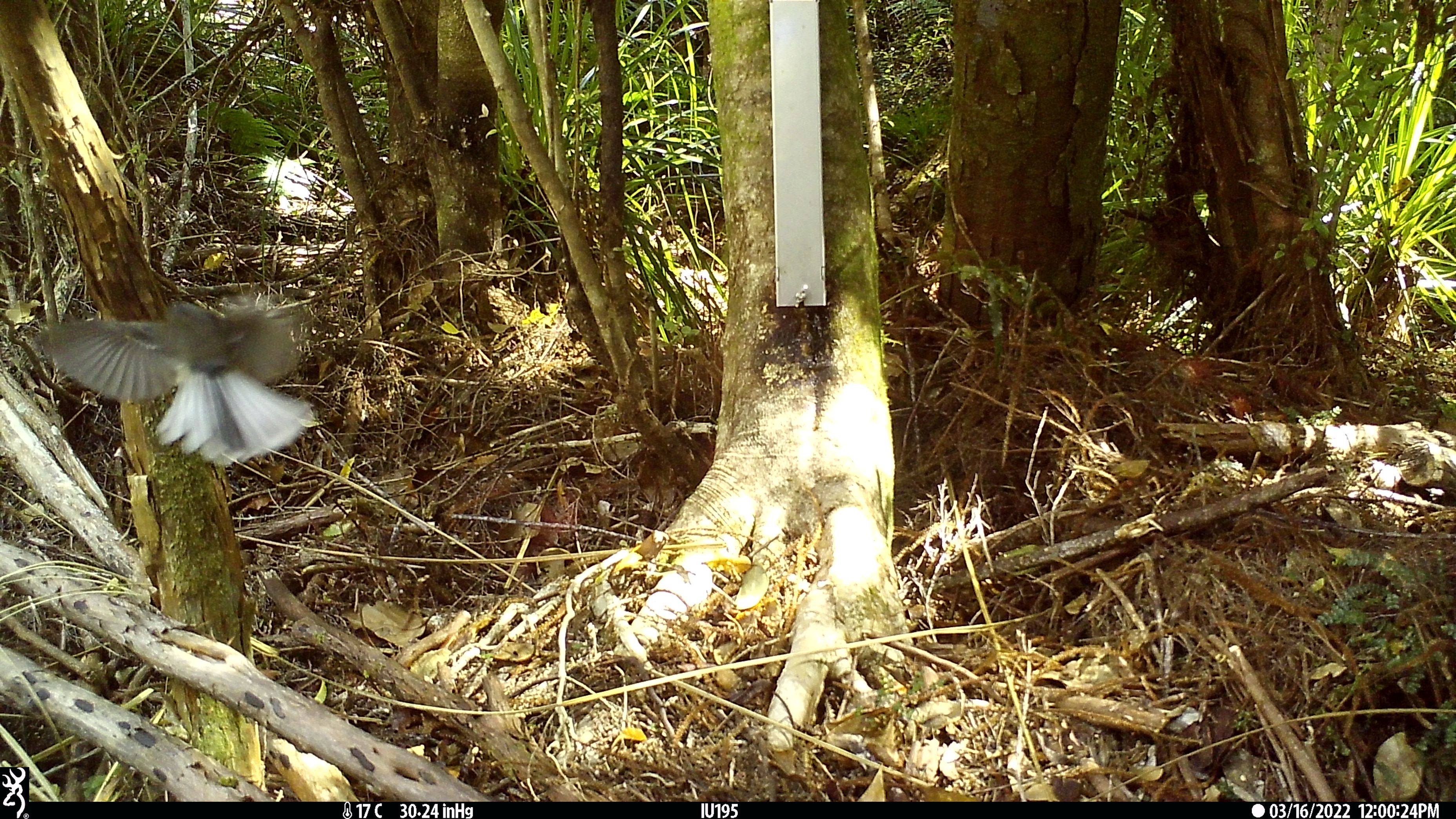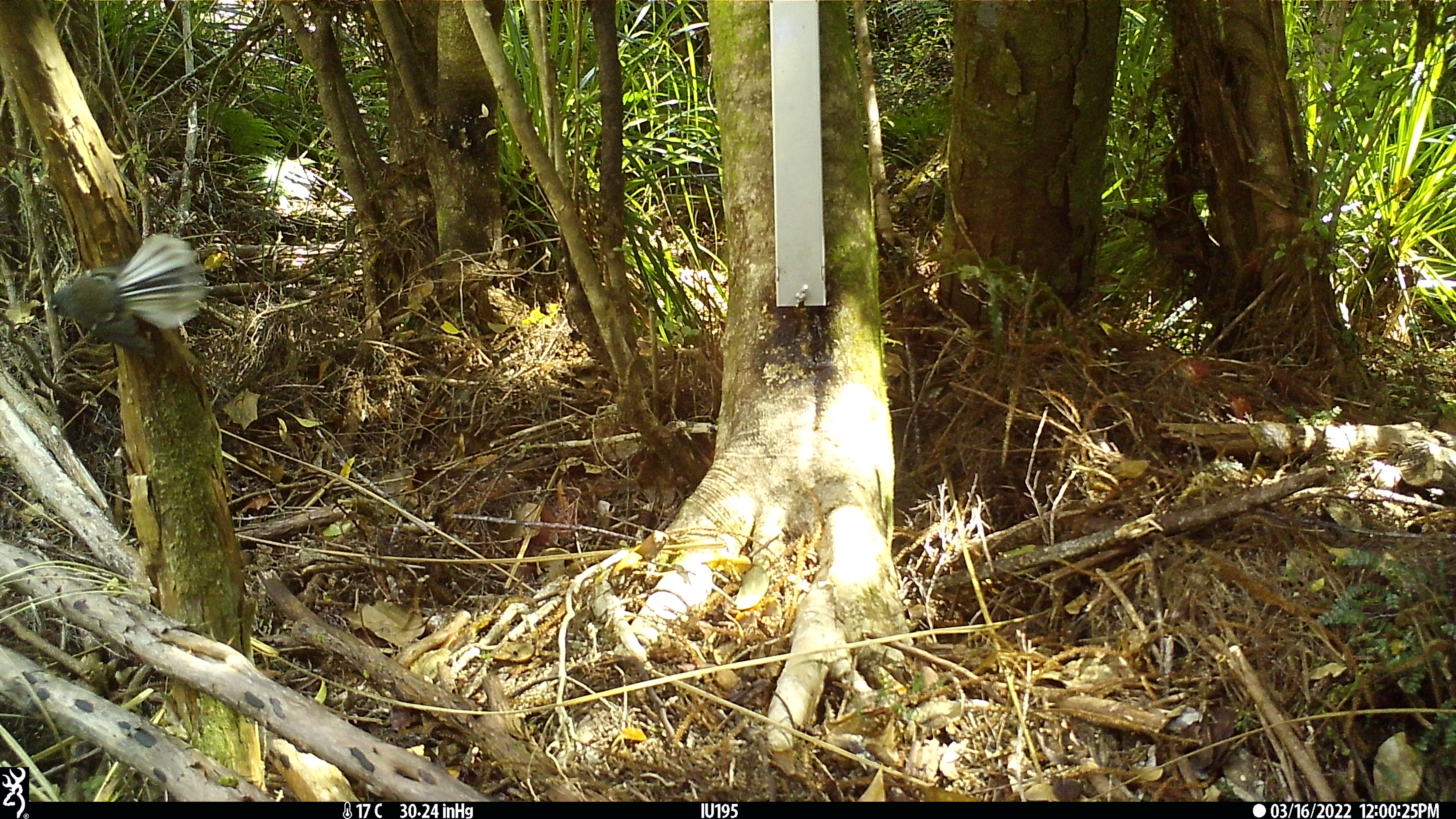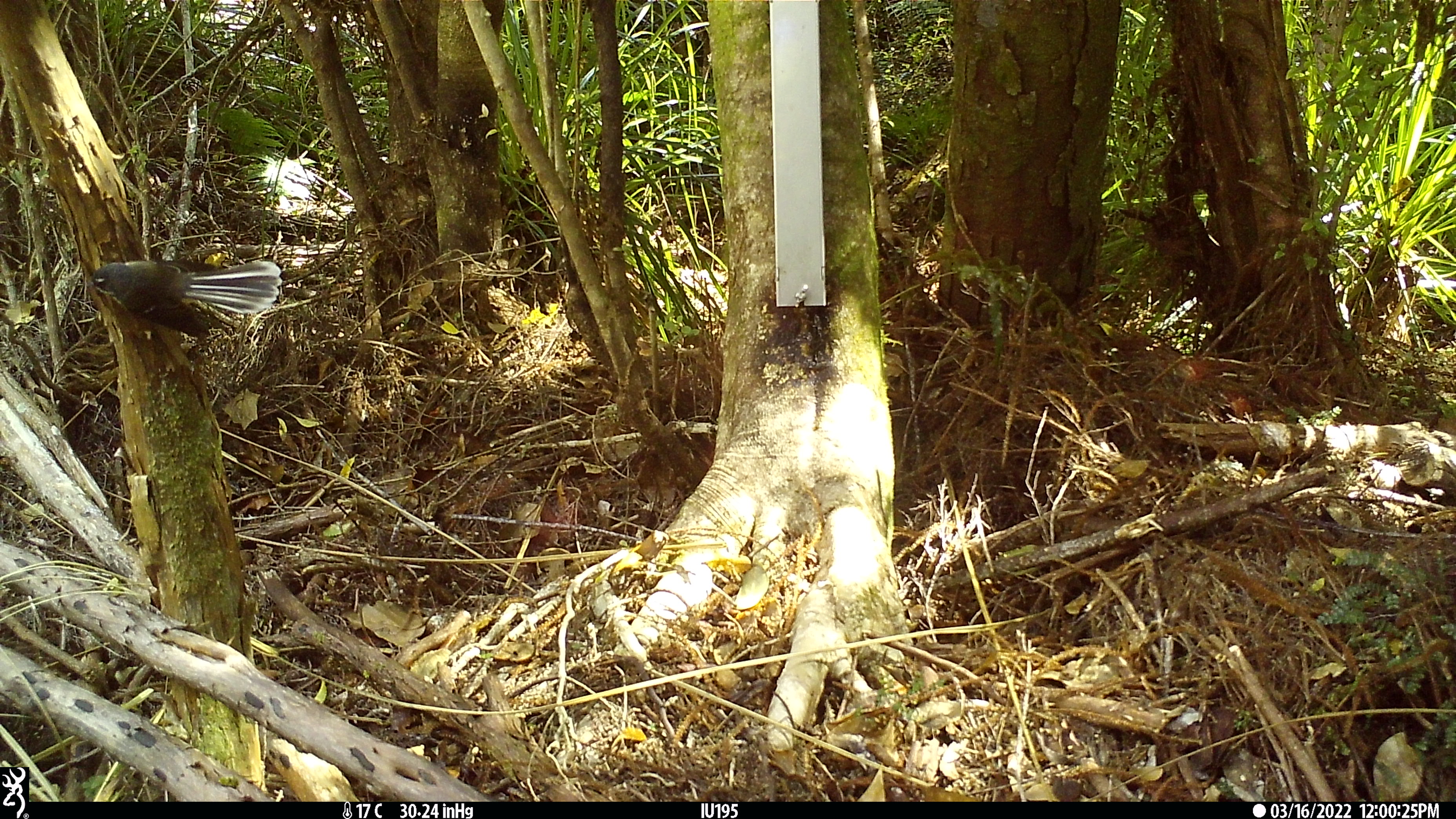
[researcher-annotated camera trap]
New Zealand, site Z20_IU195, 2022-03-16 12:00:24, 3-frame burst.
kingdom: Animalia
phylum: Chordata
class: Aves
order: Passeriformes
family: Rhipiduridae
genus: Rhipidura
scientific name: Rhipidura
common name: fantails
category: fantail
Fantail (fantails) (Rhipidura).